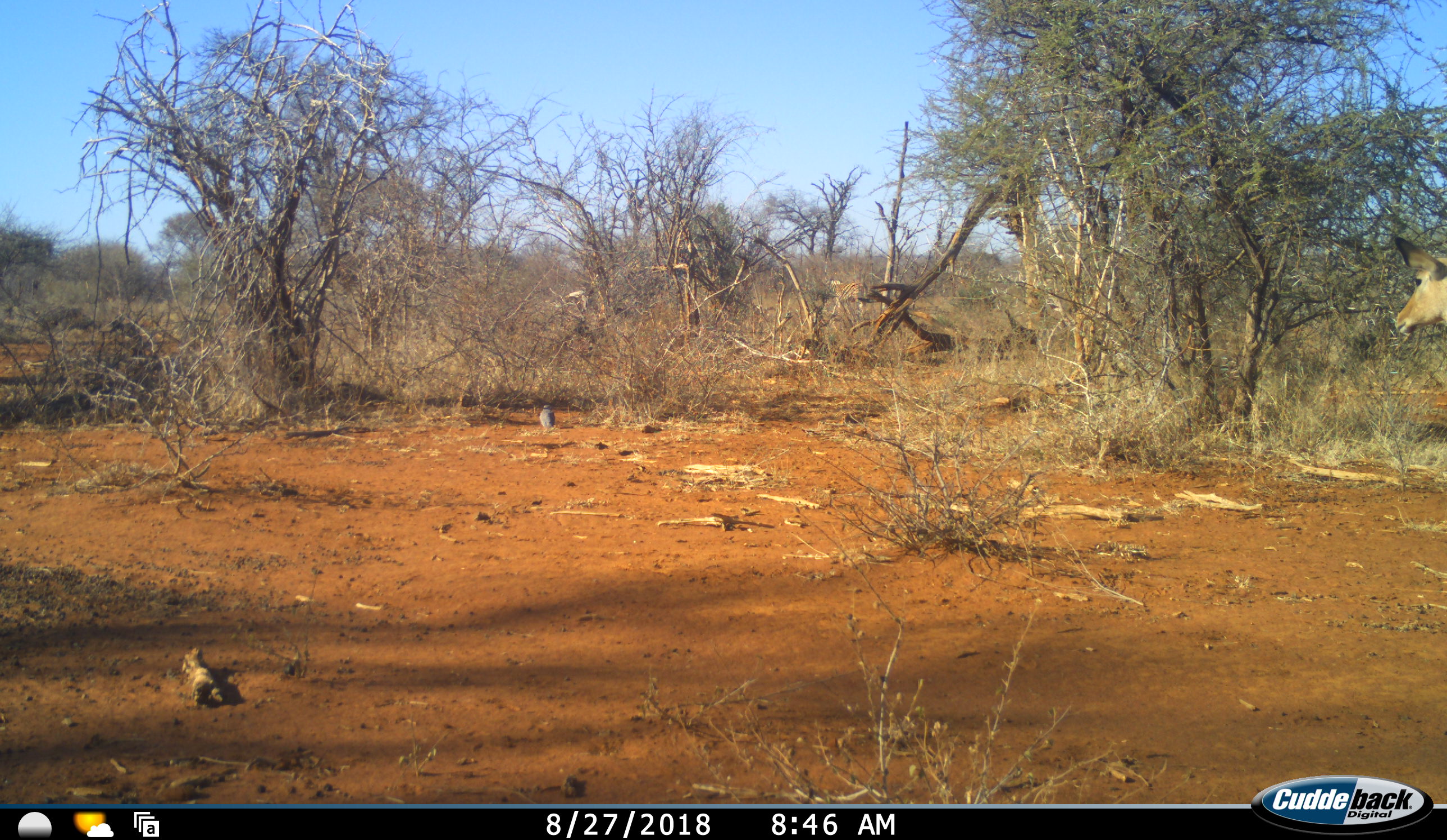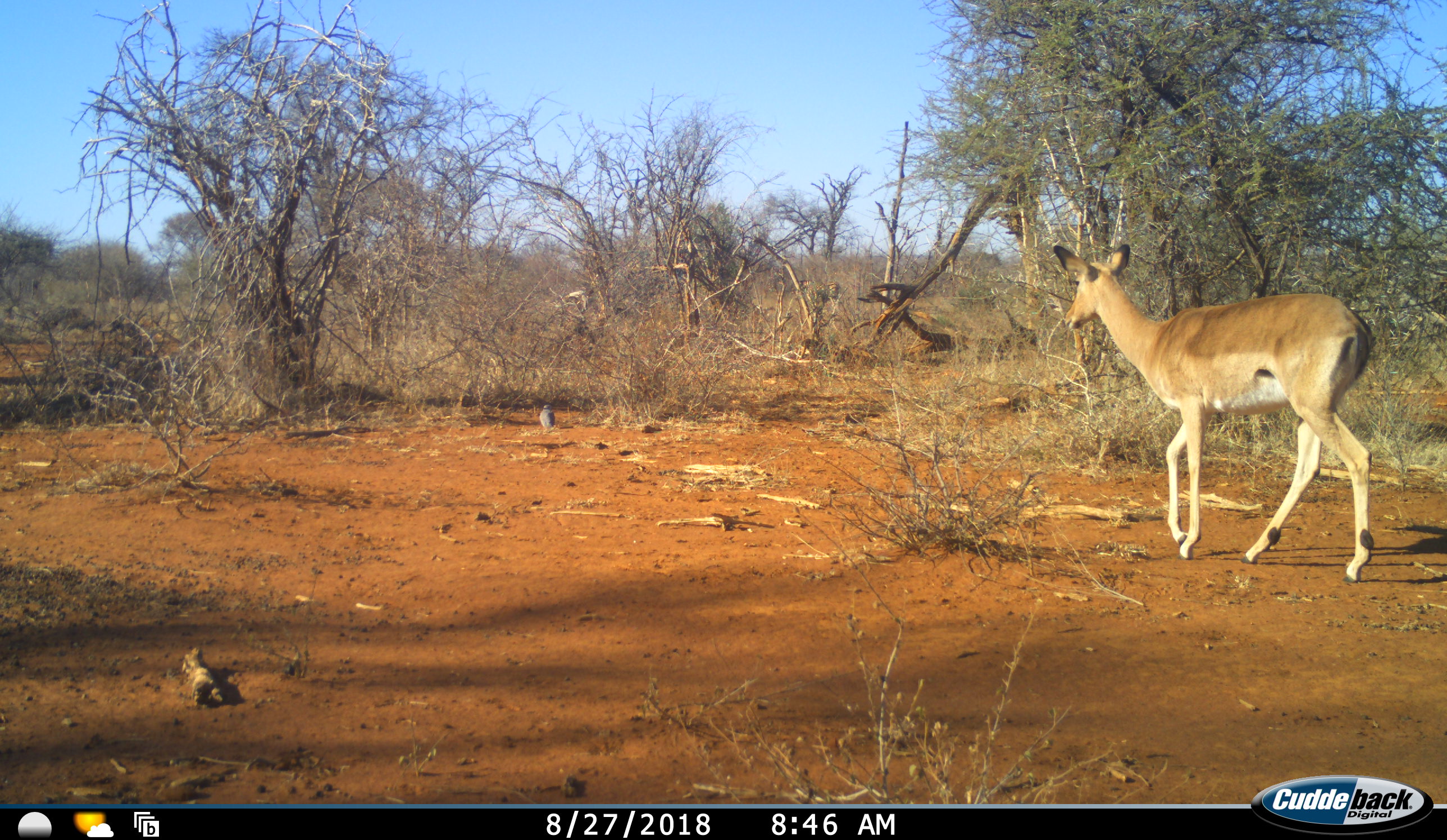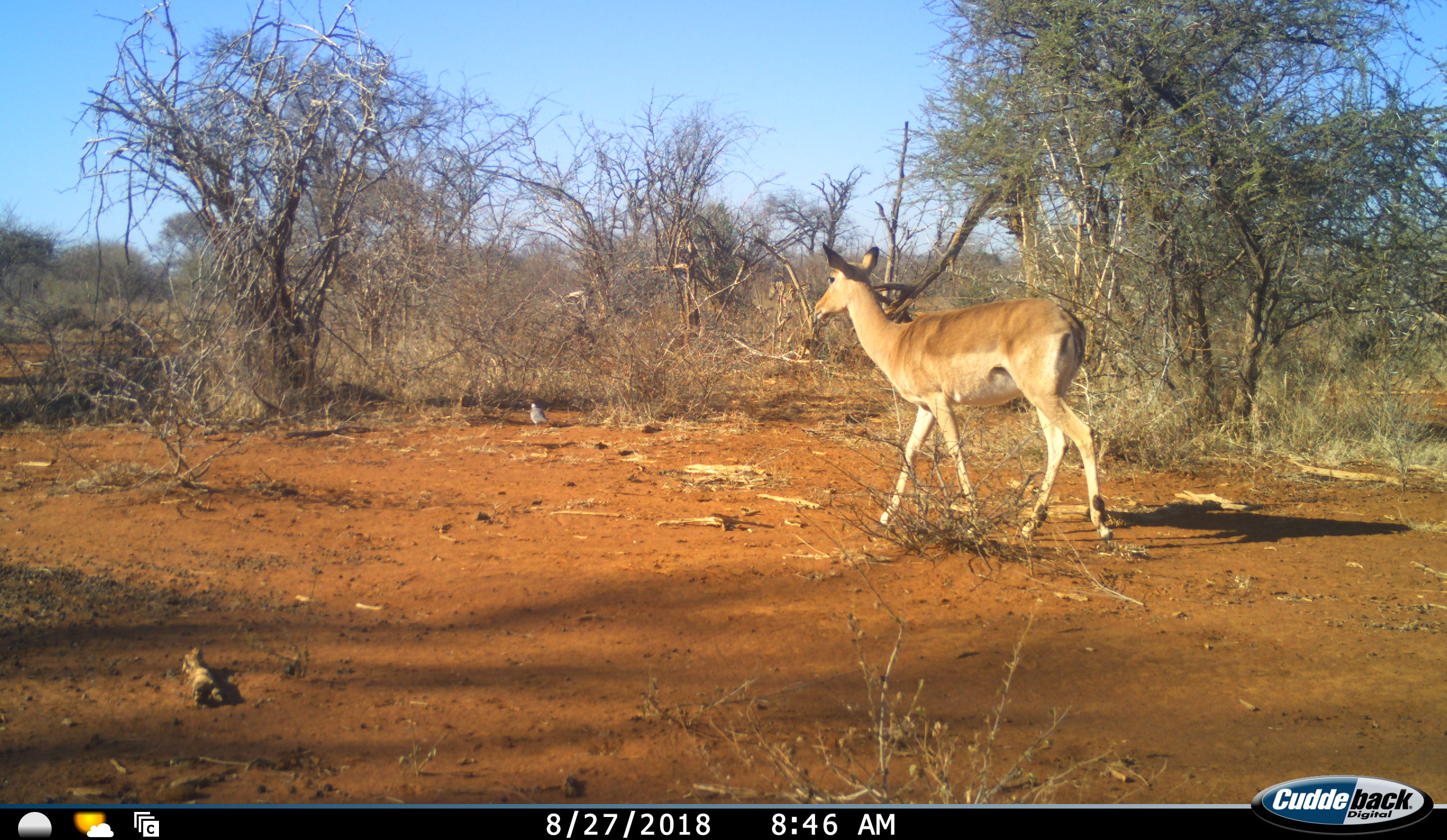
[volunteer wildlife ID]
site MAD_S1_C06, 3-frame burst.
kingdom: Animalia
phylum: Chordata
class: Mammalia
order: Artiodactyla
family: Bovidae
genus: Aepyceros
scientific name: Aepyceros melampus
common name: impala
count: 1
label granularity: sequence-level